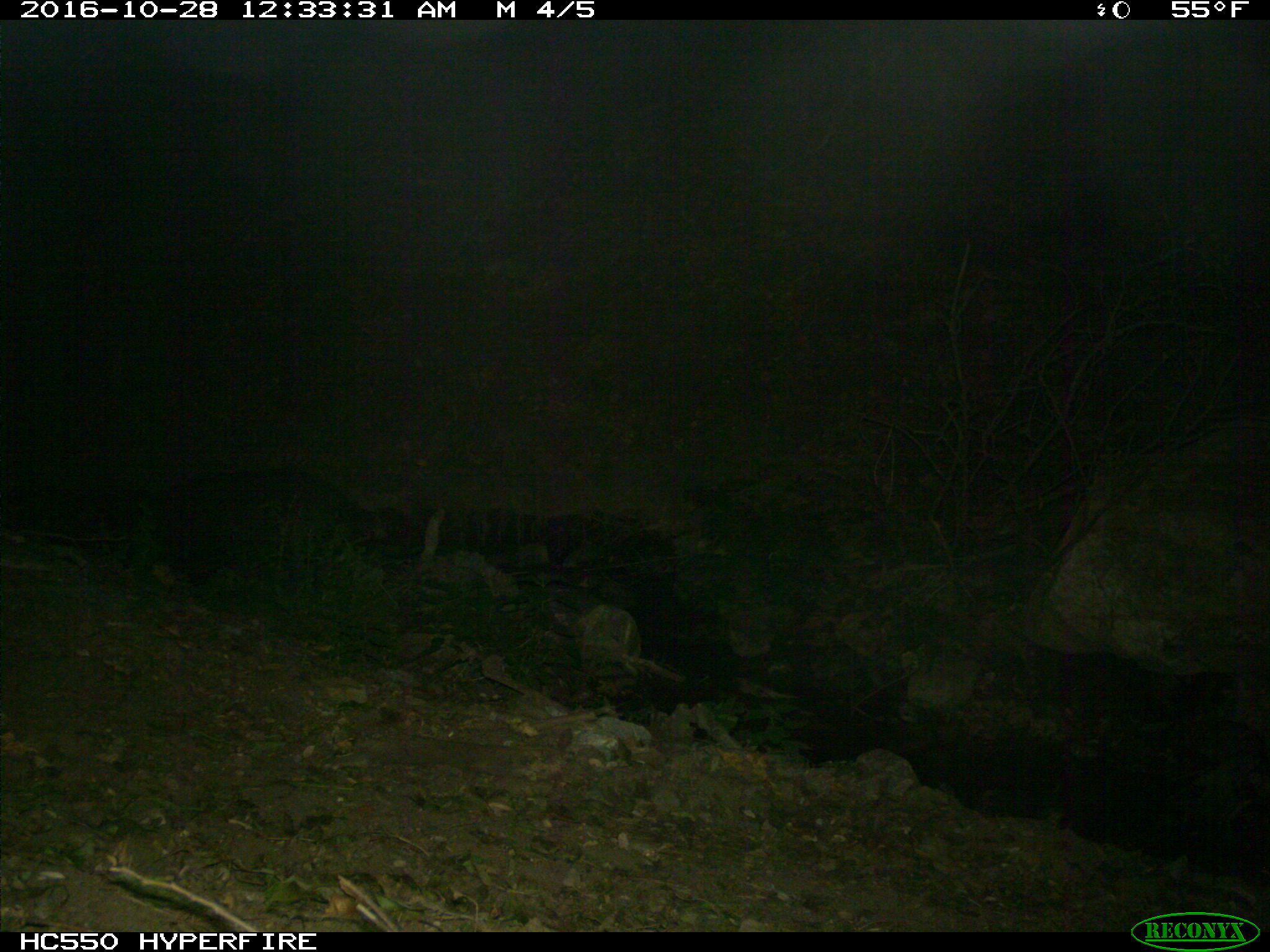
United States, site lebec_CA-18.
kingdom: Animalia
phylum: Chordata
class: Mammalia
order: Artiodactyla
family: Suidae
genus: Sus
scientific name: Sus scrofa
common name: wild boar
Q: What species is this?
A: Sus scrofa (wild boar).